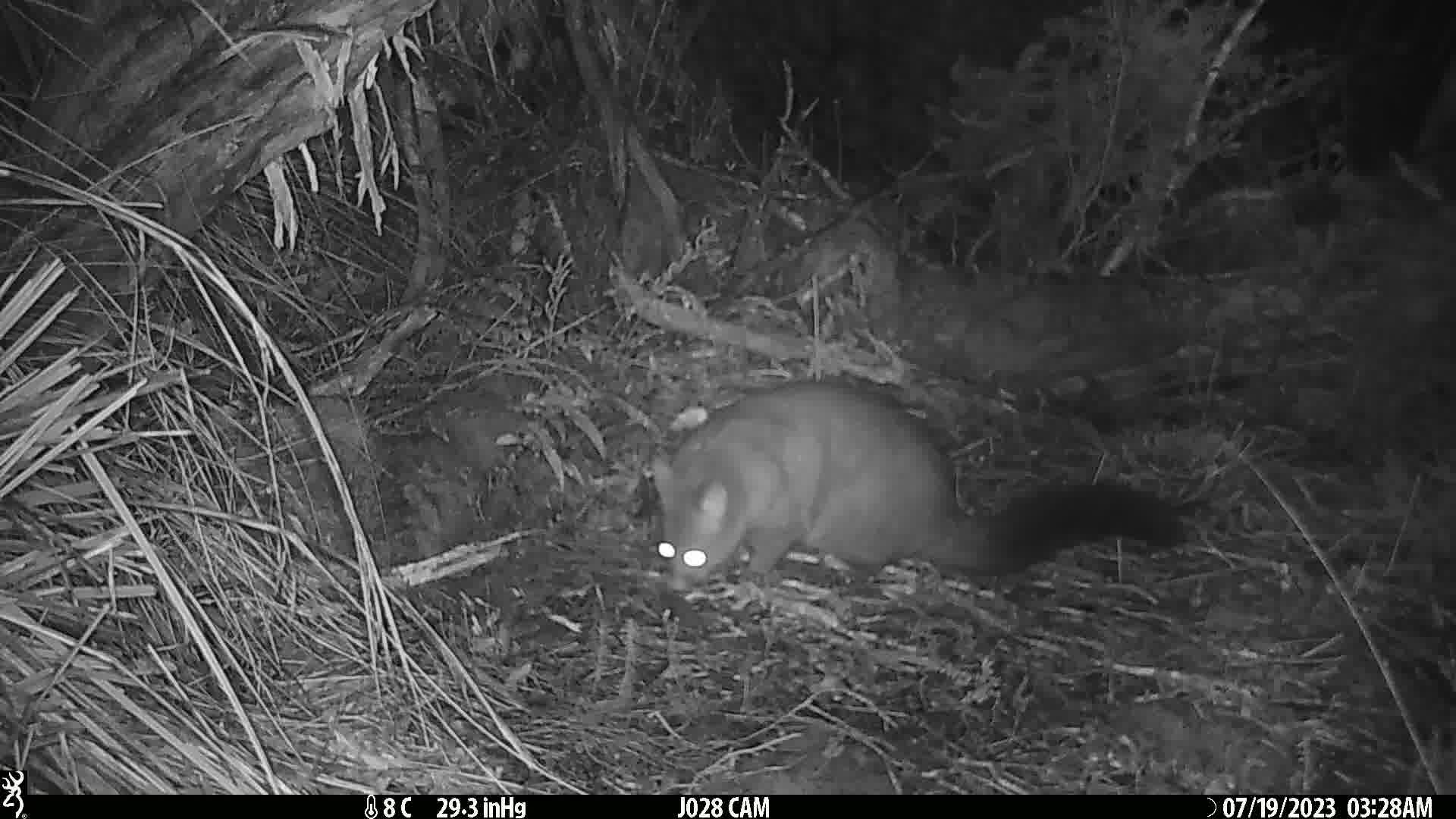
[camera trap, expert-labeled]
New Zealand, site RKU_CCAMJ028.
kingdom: Animalia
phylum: Chordata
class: Mammalia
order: Diprotodontia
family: Phalangeridae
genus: Trichosurus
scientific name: Trichosurus vulpecula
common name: common brushtail possum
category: possum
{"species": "possum (common brushtail possum) (Trichosurus vulpecula)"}